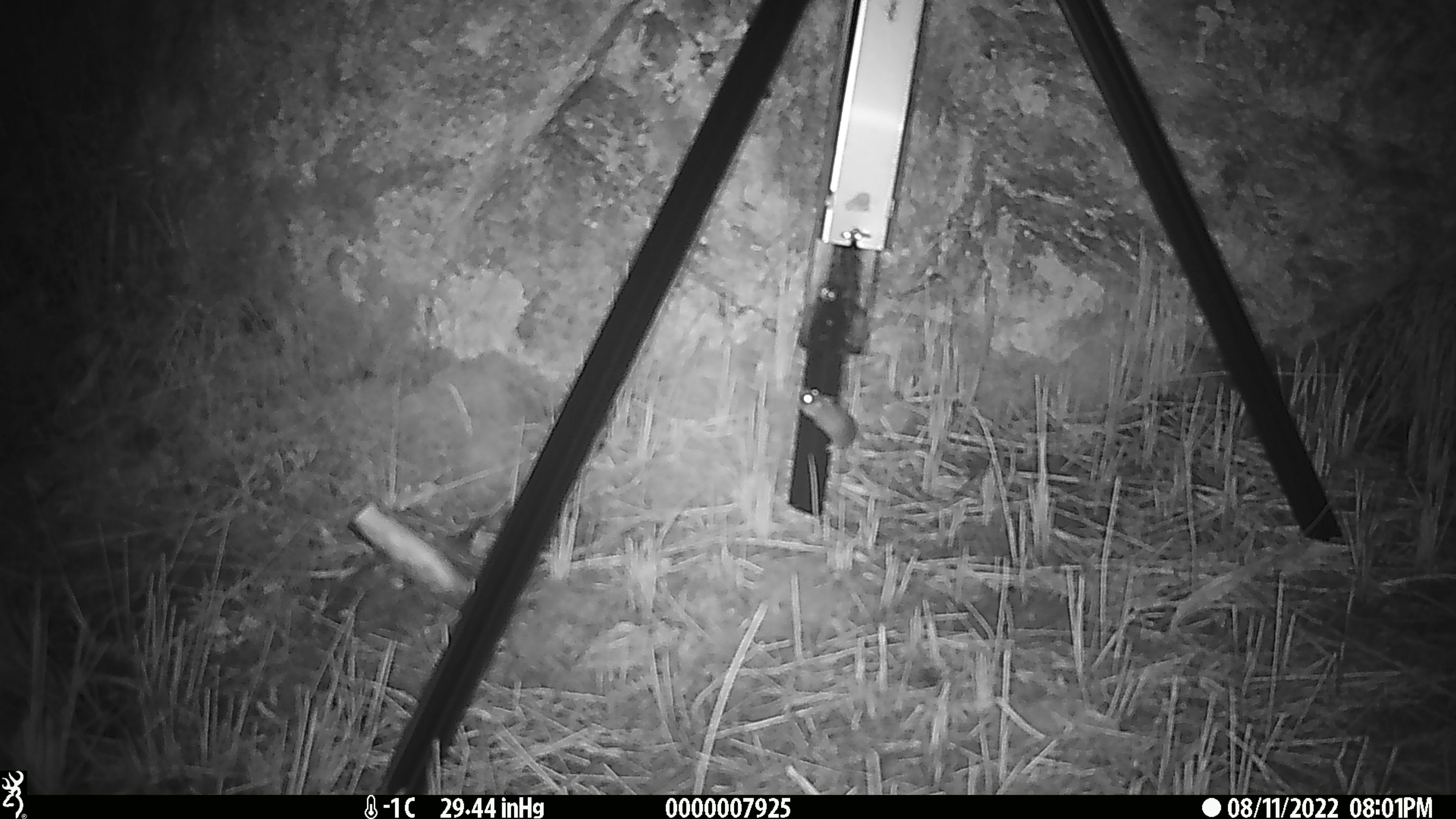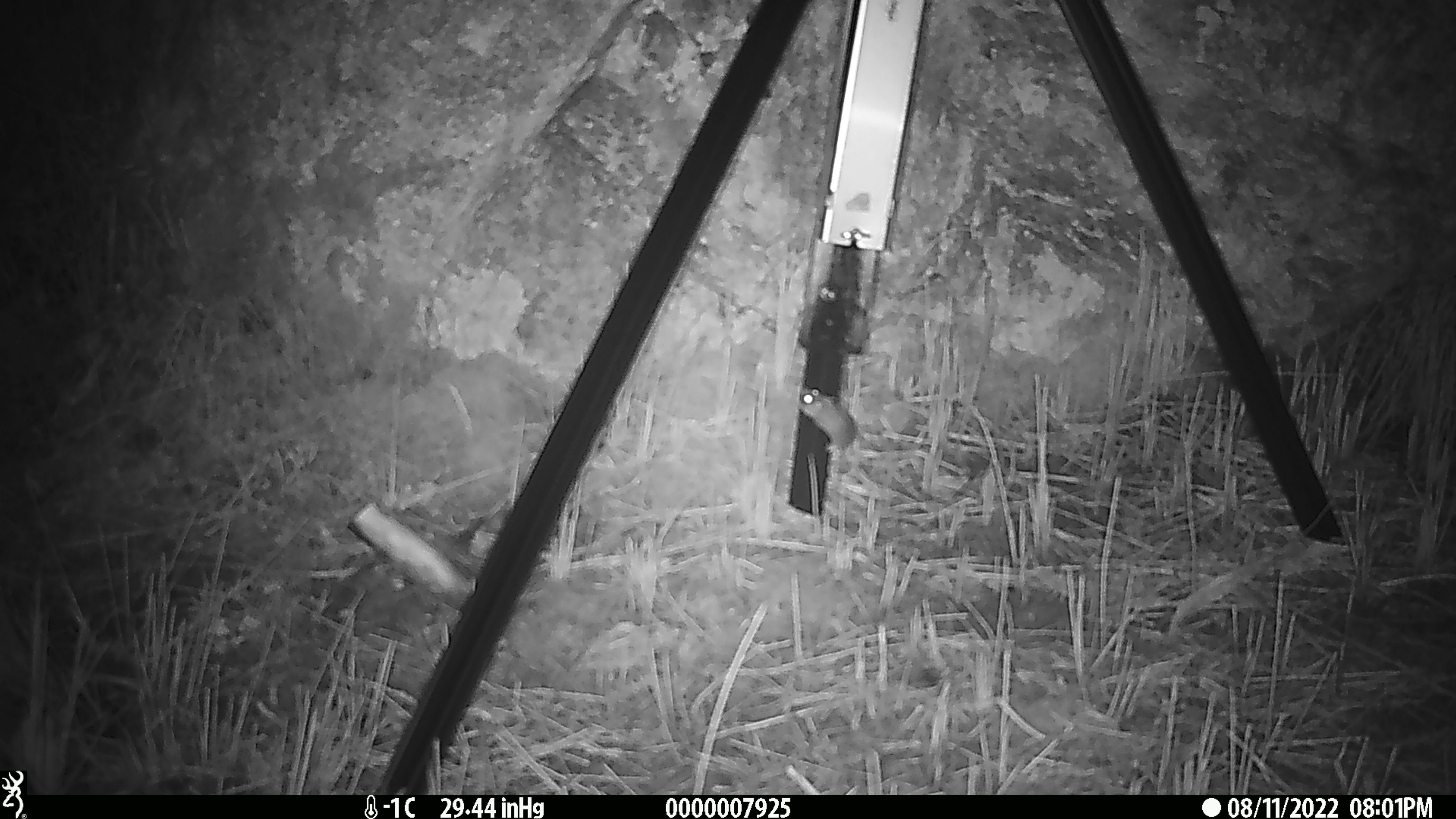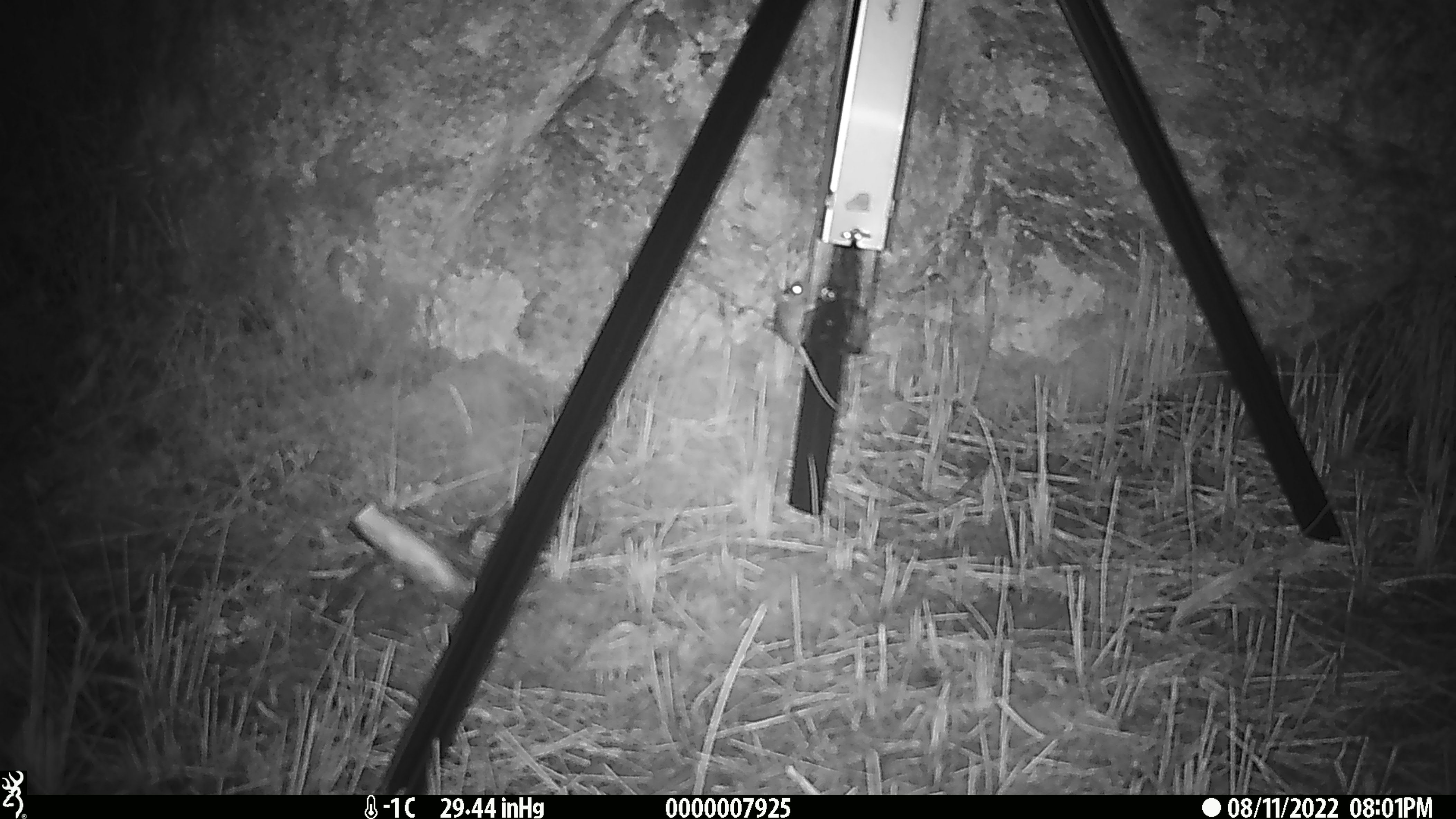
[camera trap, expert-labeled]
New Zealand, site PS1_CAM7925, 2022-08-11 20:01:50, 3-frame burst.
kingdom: Animalia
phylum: Chordata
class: Mammalia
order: Rodentia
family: Muridae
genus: Mus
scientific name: Mus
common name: mouse